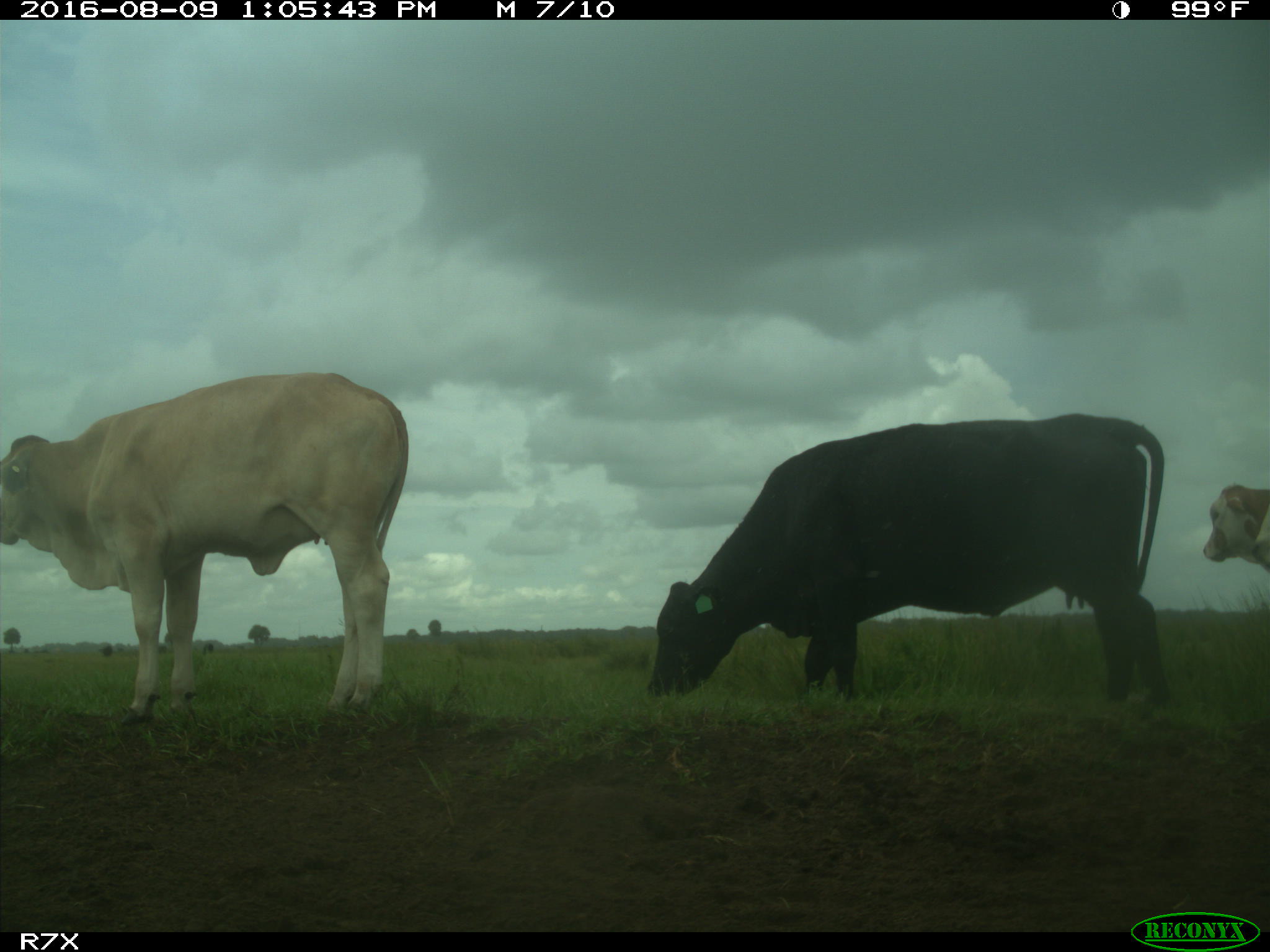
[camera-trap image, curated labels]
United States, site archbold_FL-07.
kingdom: Animalia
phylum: Chordata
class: Mammalia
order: Artiodactyla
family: Bovidae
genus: Bos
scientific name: Bos taurus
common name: domestic cow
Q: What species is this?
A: Bos taurus (domestic cow).